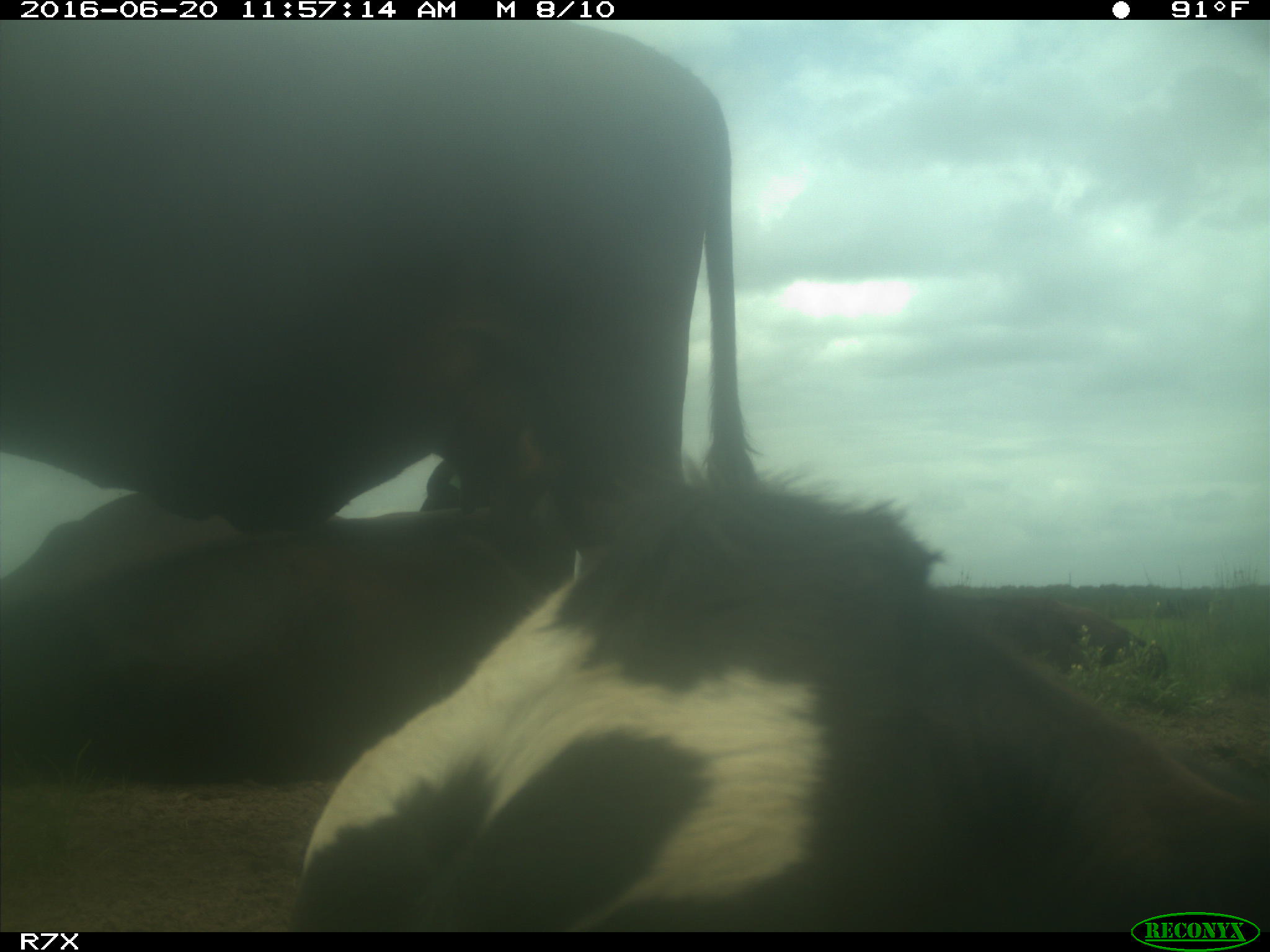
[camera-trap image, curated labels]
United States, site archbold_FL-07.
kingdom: Animalia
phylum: Chordata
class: Mammalia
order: Artiodactyla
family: Bovidae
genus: Bos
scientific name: Bos taurus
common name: domestic cow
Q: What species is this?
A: Bos taurus (domestic cow).